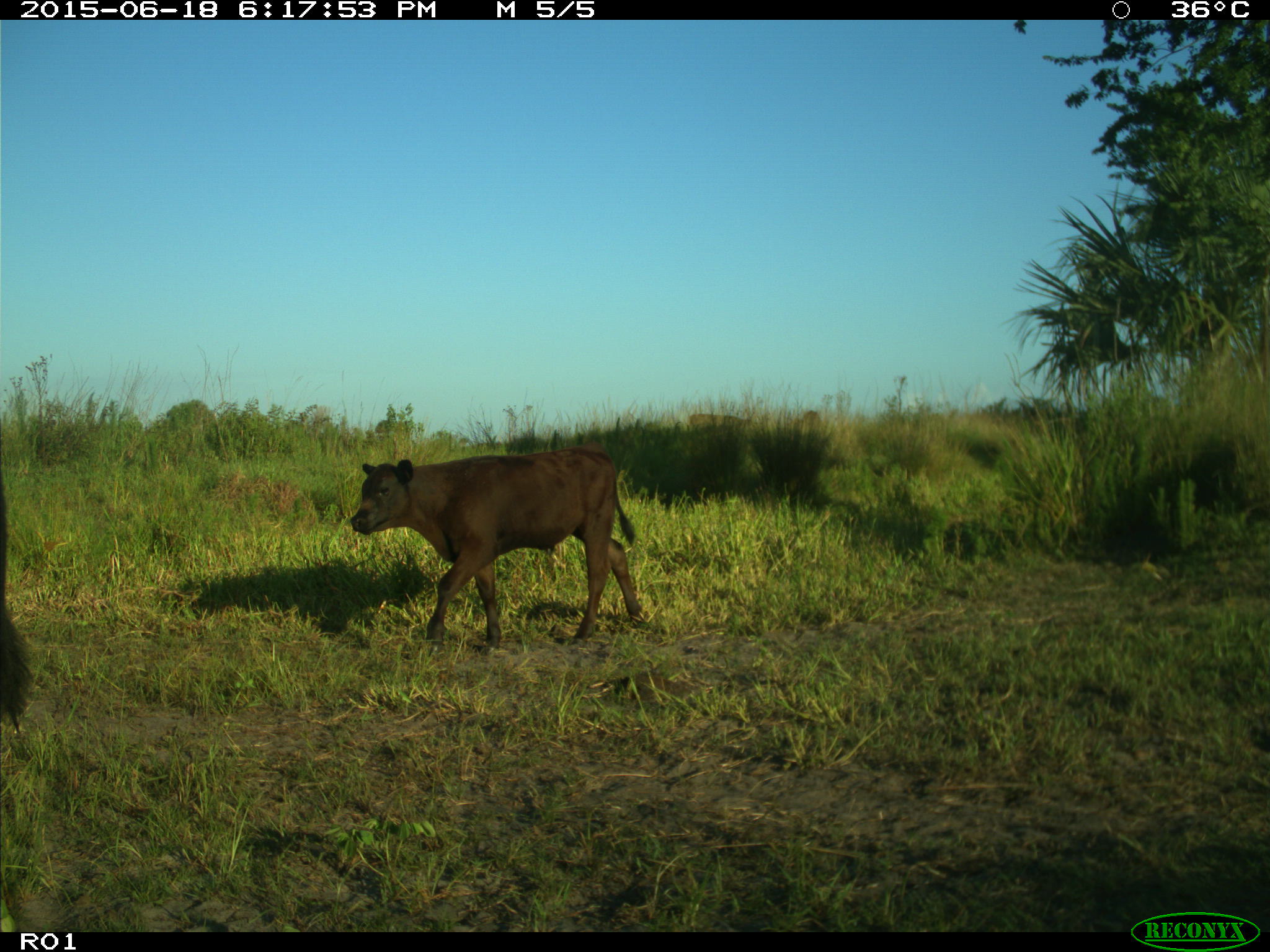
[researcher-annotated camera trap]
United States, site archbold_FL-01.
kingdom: Animalia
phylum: Chordata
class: Mammalia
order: Artiodactyla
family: Bovidae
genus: Bos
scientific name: Bos taurus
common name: domestic cow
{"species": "Bos taurus (domestic cow)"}